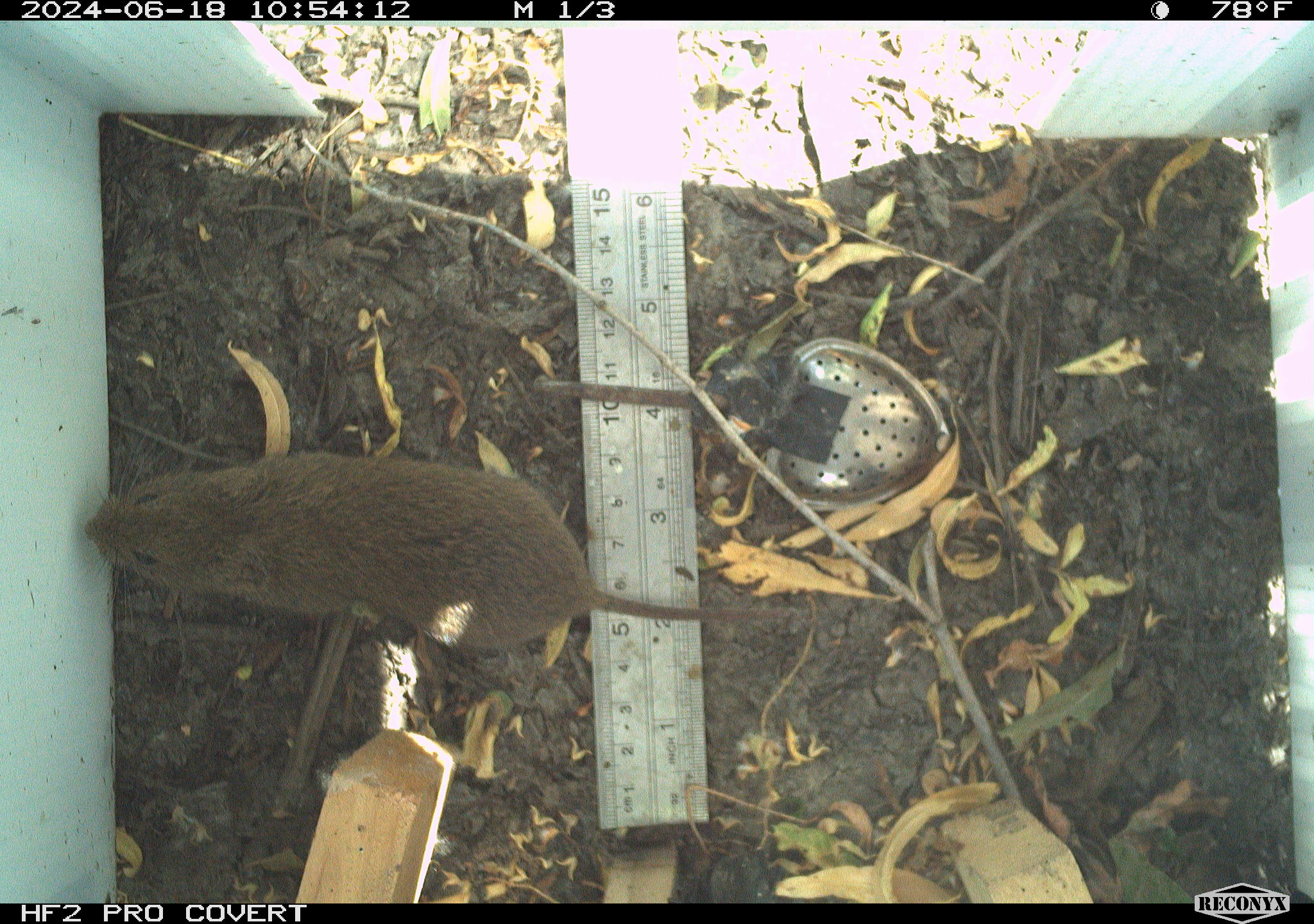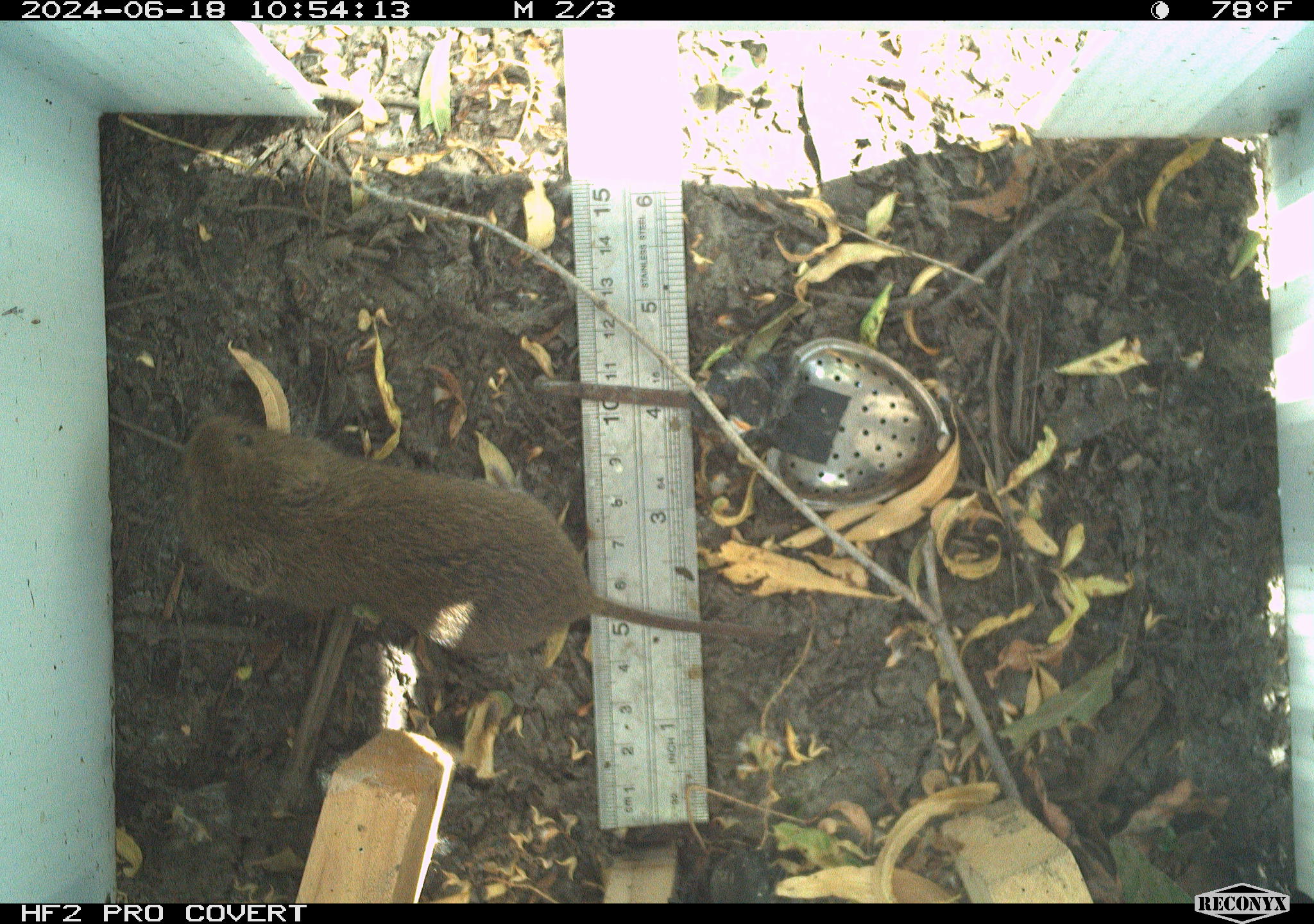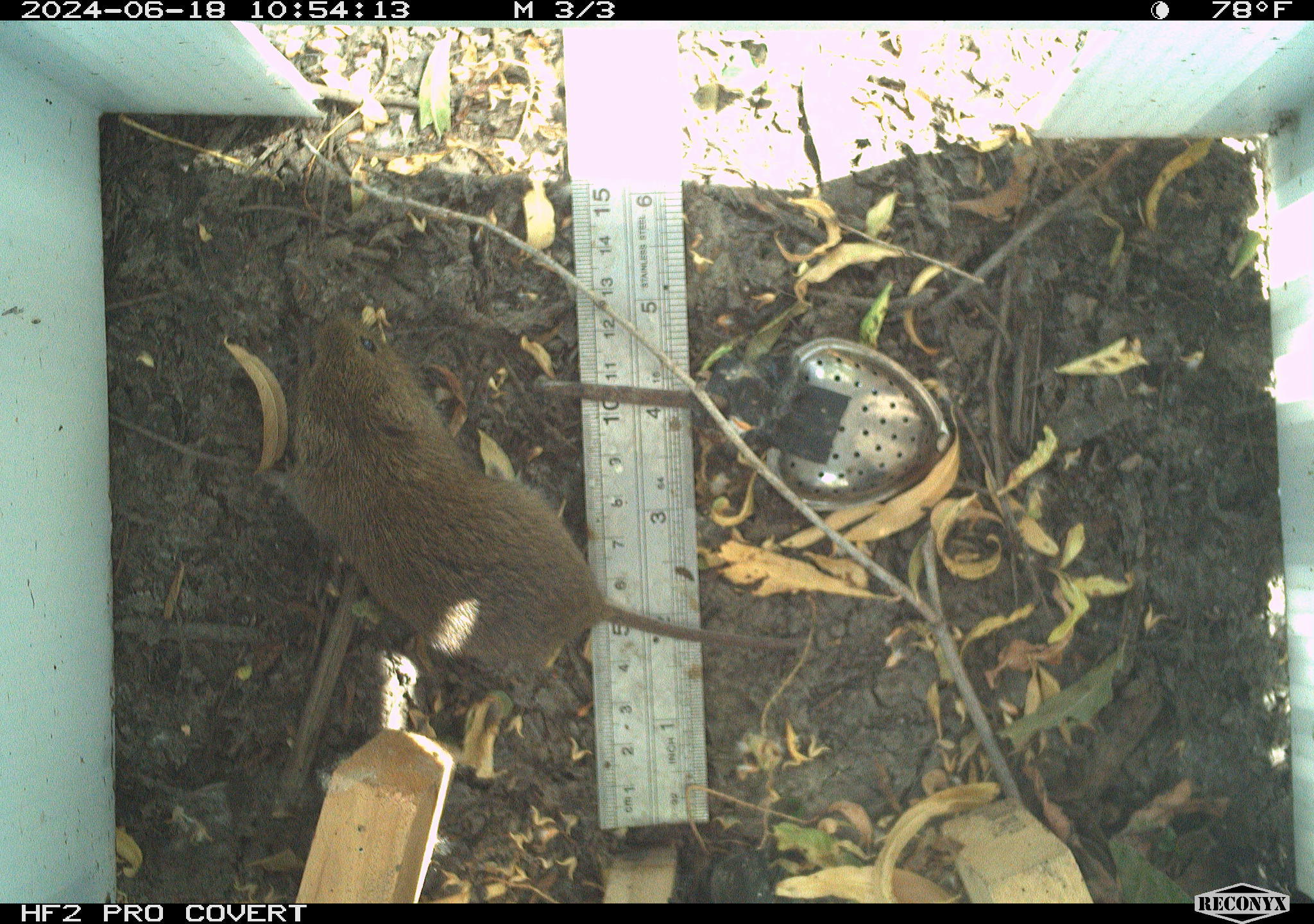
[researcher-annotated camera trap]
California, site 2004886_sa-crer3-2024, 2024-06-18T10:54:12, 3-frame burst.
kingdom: Animalia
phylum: Chordata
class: Mammalia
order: Rodentia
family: Cricetidae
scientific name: Arvicolinae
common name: voles, lemmings, and muskrats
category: arvicolinae subfamily